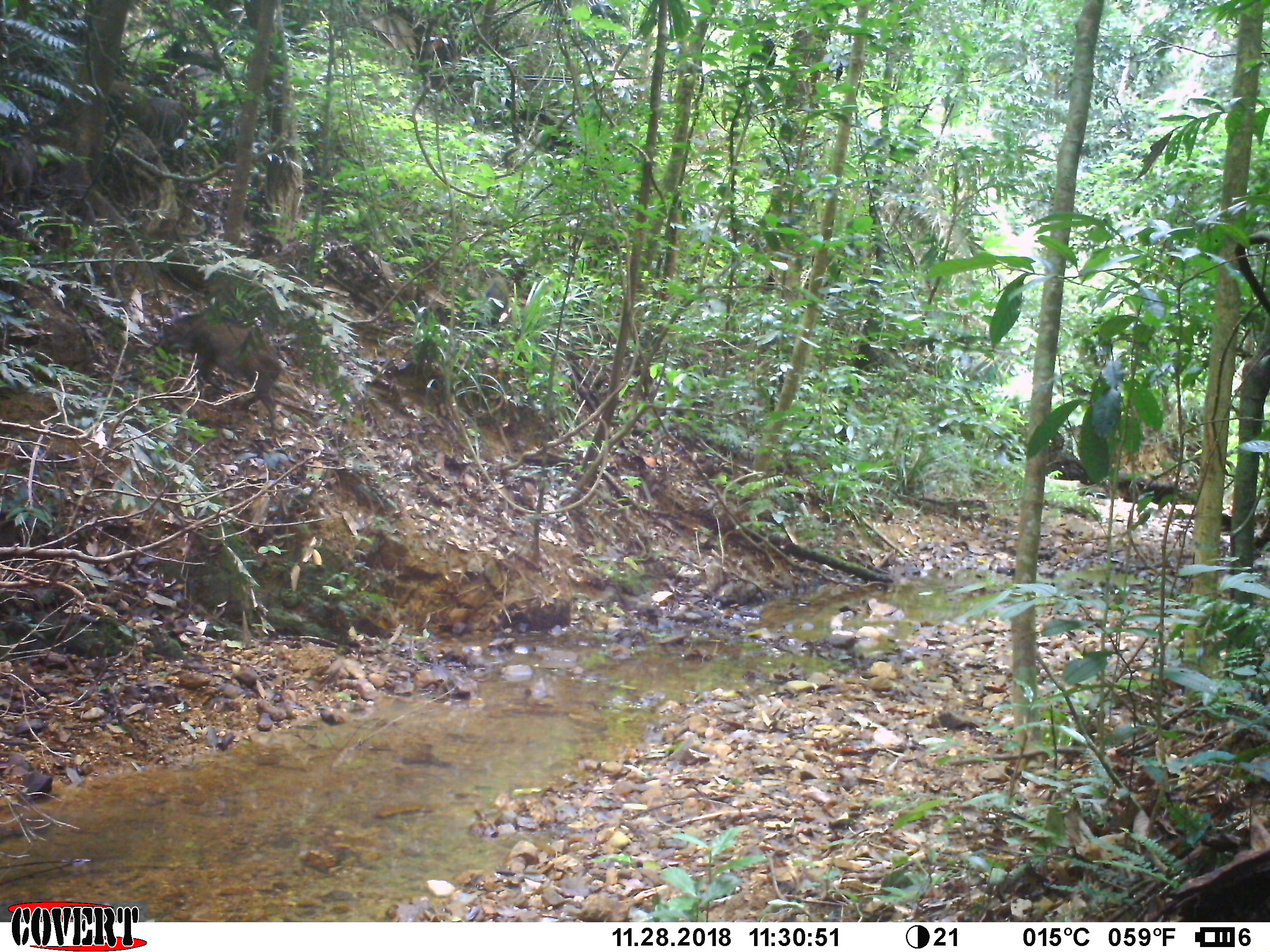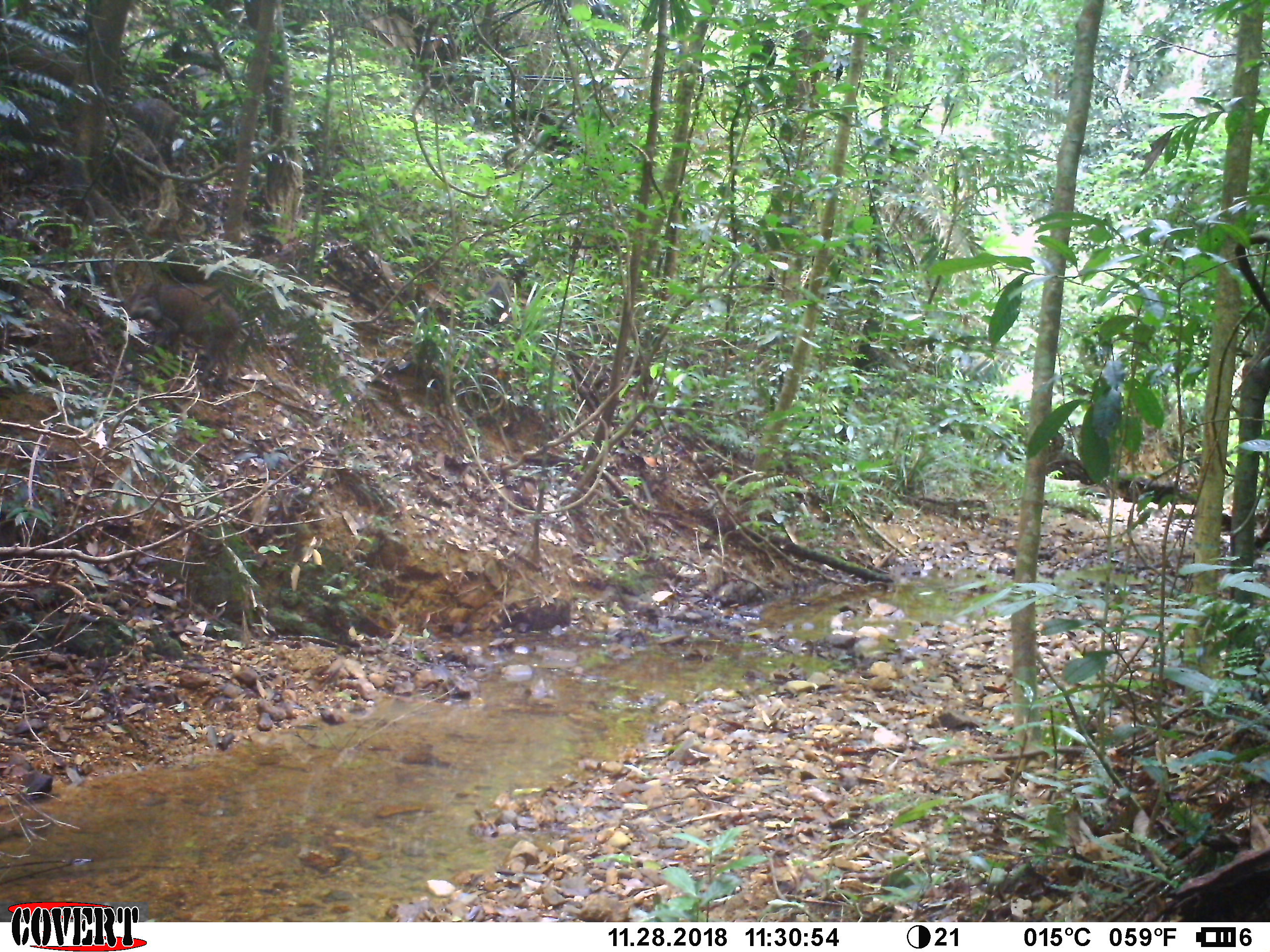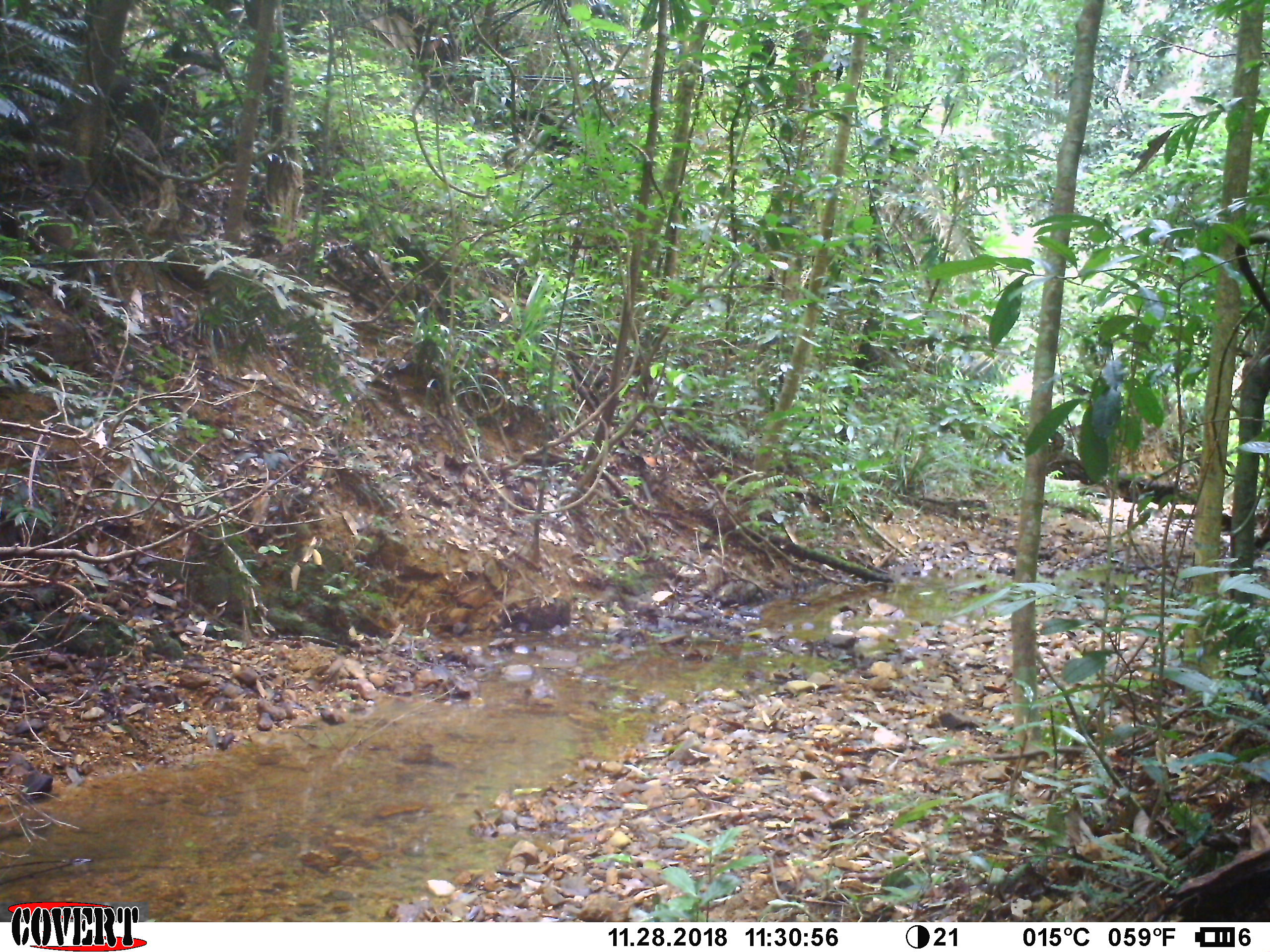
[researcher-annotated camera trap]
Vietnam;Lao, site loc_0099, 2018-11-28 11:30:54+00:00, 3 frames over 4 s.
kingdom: Animalia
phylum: Chordata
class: Mammalia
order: Artiodactyla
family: Suidae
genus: Sus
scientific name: Sus scrofa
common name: eurasian wild pig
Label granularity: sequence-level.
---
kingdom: Animalia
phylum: Chordata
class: Aves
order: Galliformes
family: Phasianidae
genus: Lophura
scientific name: Lophura nycthemera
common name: silver pheasant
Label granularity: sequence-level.